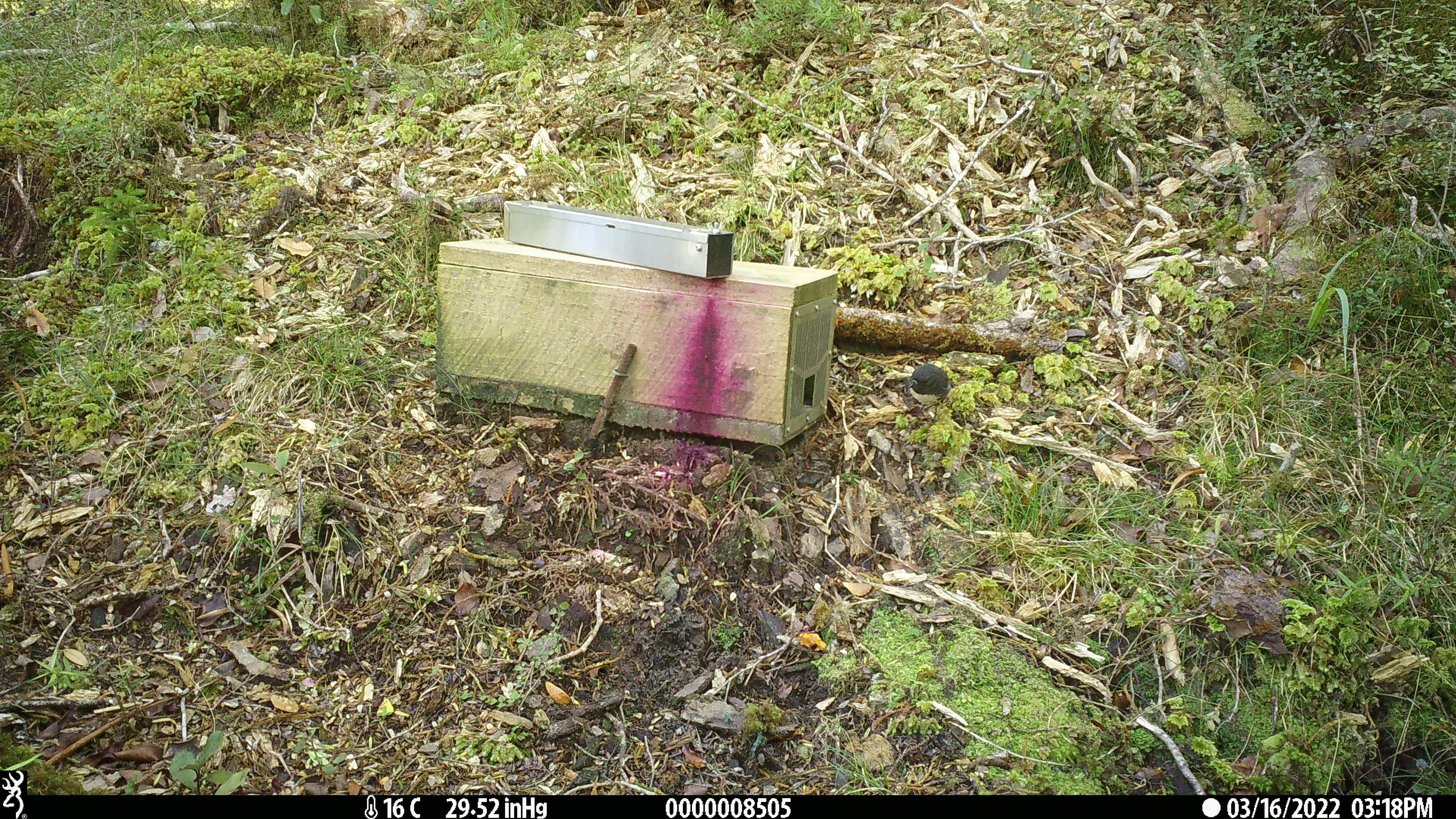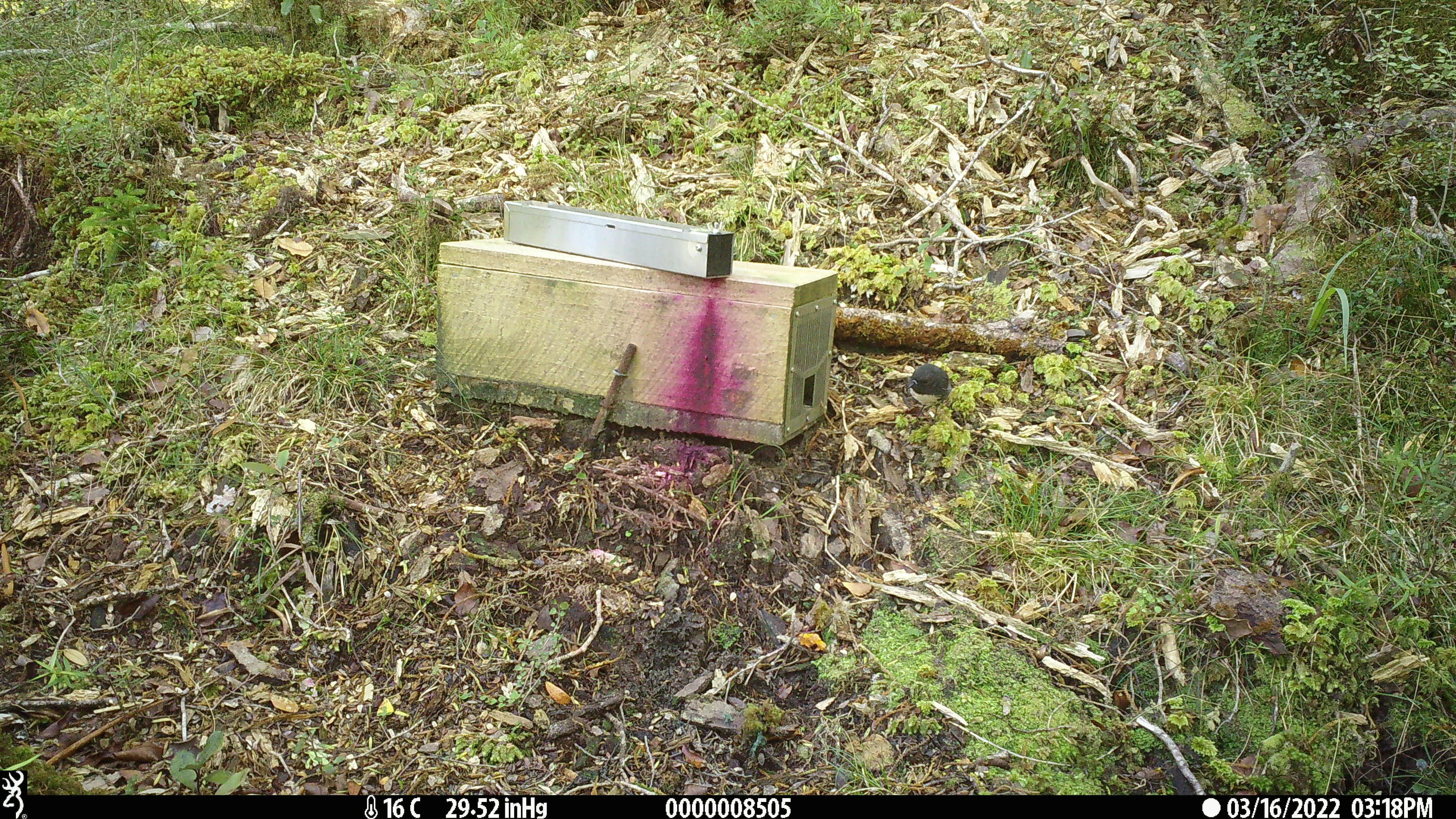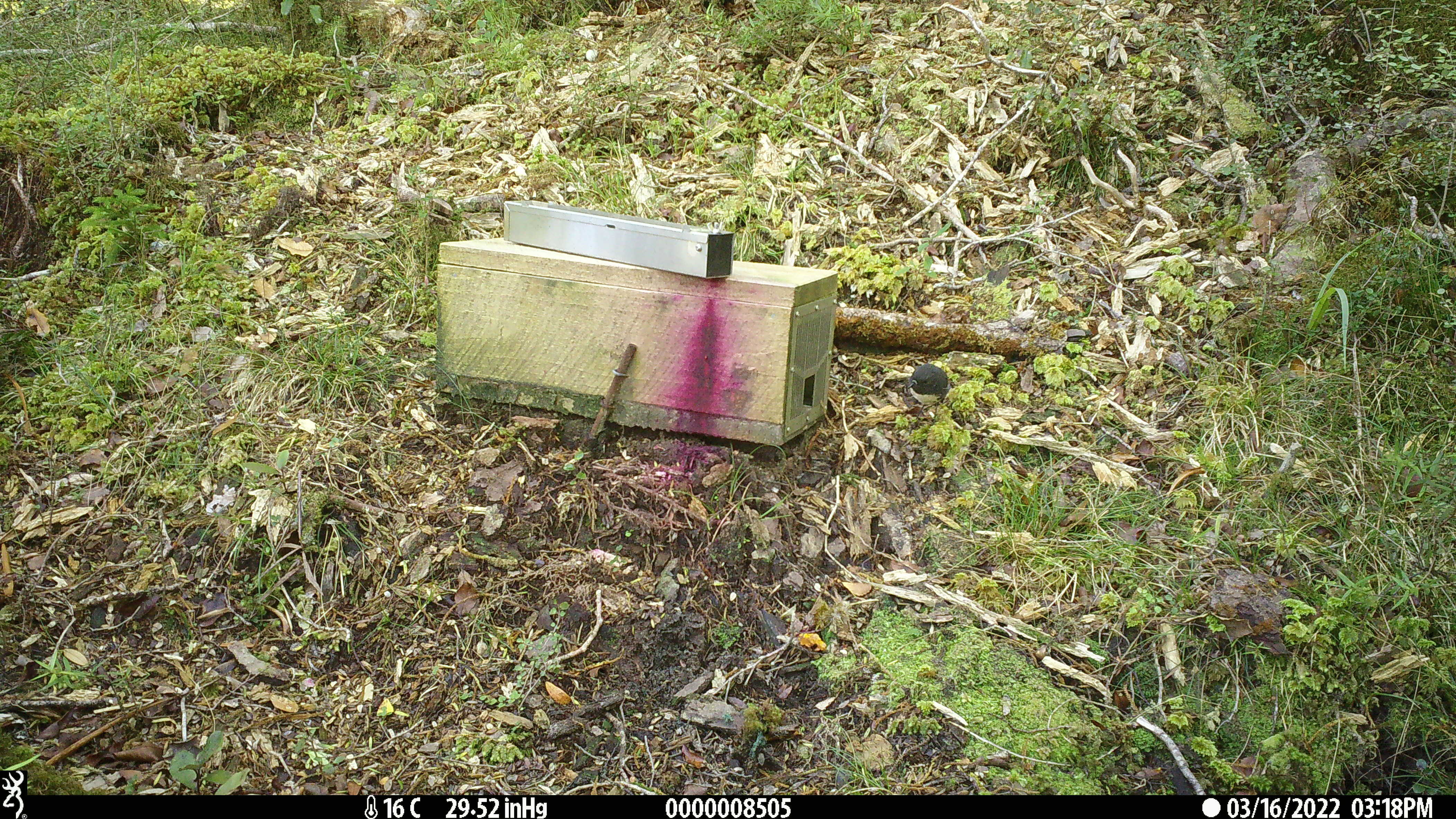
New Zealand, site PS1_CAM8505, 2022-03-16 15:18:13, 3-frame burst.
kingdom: Animalia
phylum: Chordata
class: Aves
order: Passeriformes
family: Petroicidae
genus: Petroica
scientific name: Petroica australis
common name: new zealand robin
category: robin